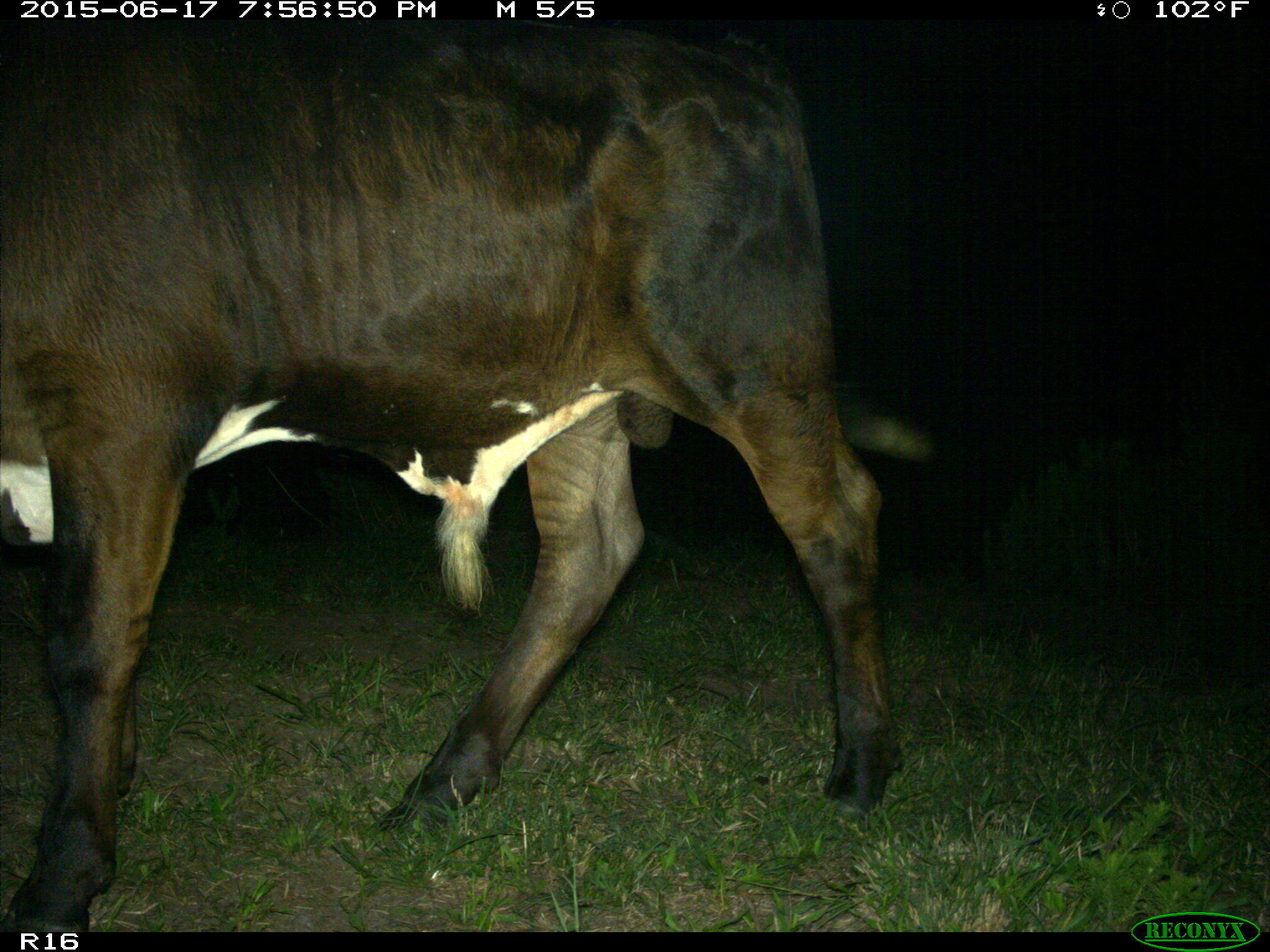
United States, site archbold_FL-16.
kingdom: Animalia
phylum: Chordata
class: Mammalia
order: Artiodactyla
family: Bovidae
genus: Bos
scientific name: Bos taurus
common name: domestic cow